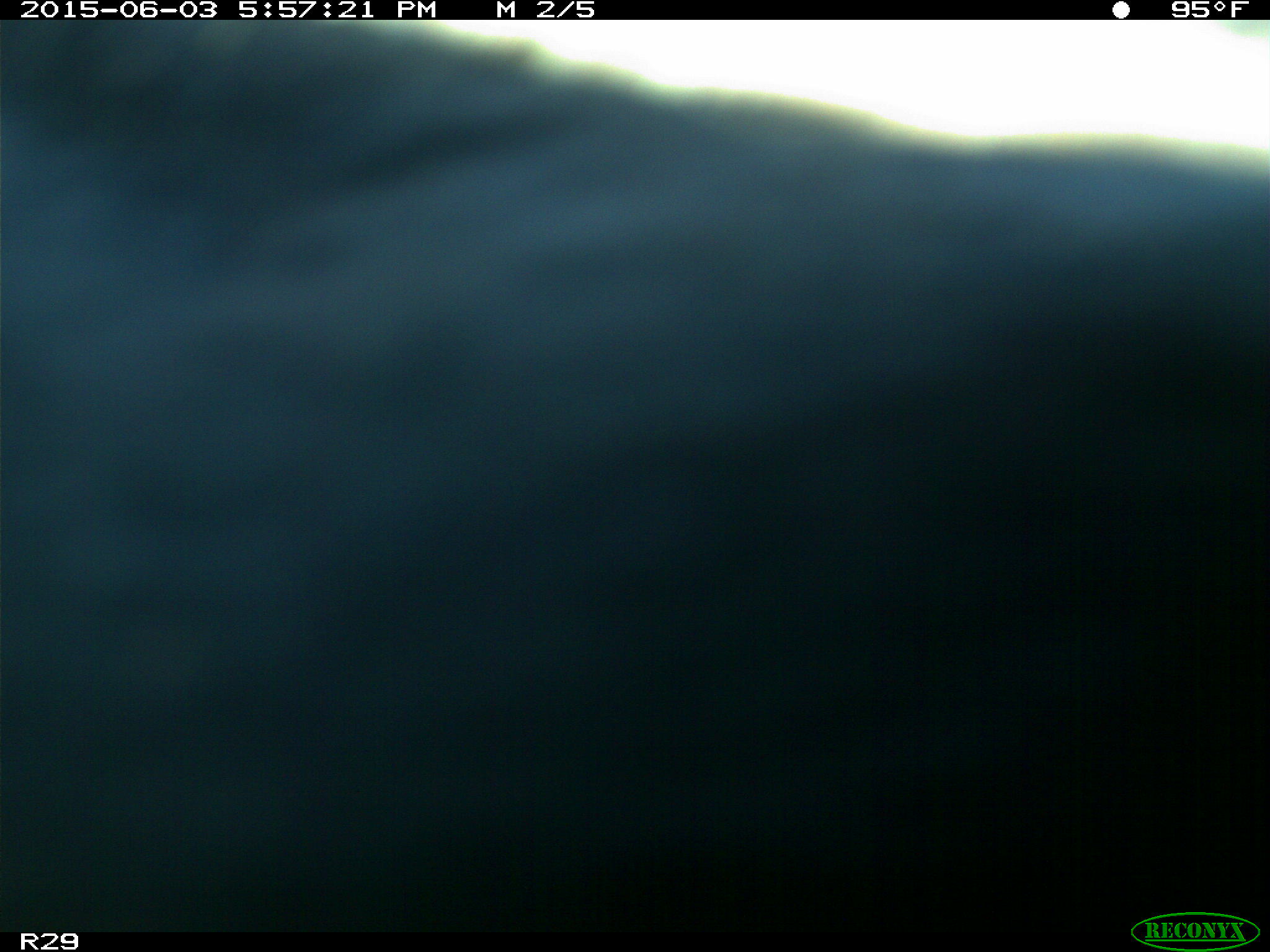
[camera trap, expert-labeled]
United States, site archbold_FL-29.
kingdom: Animalia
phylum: Chordata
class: Mammalia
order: Artiodactyla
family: Bovidae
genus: Bos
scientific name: Bos taurus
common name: domestic cow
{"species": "Bos taurus (domestic cow)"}